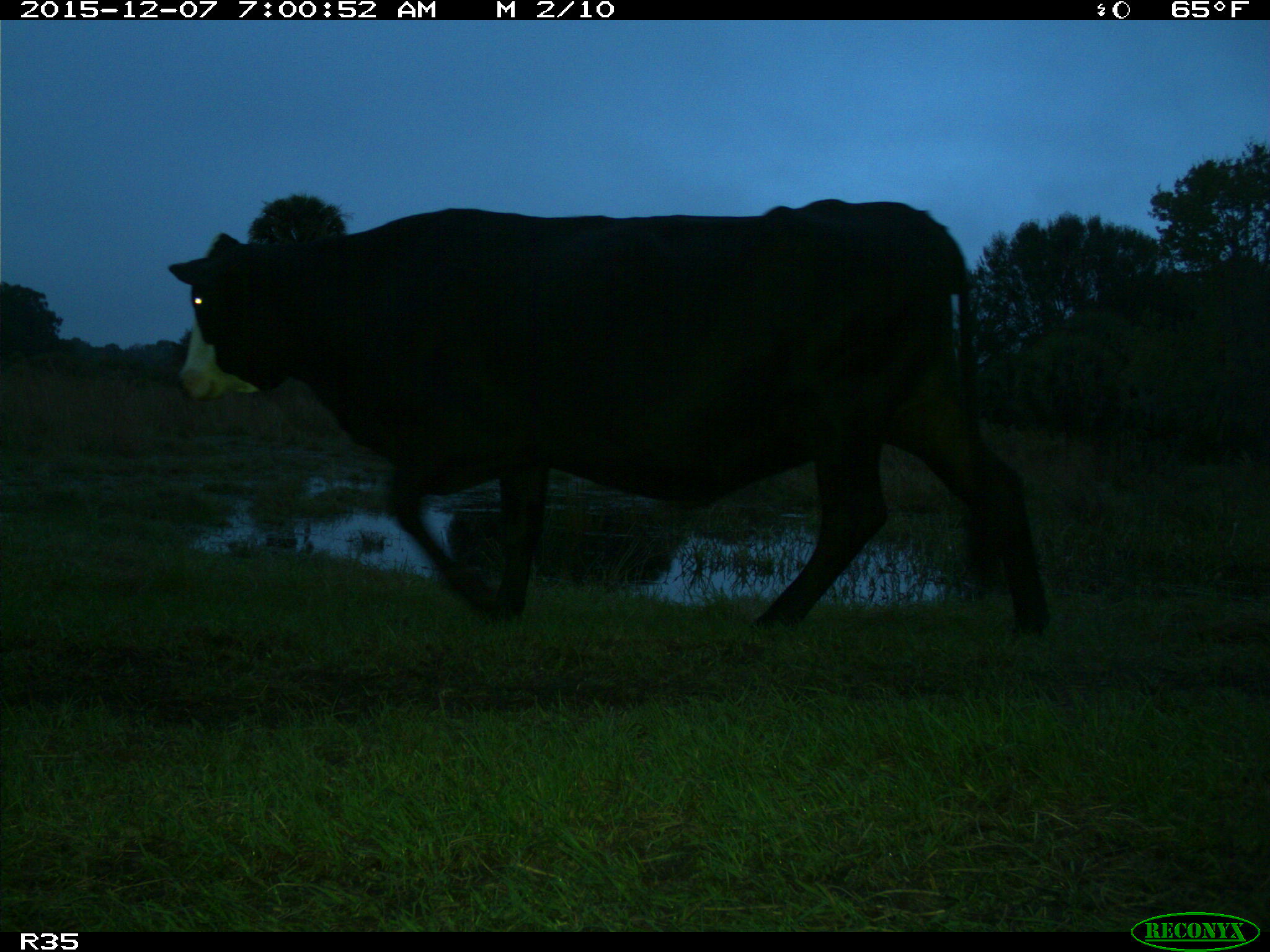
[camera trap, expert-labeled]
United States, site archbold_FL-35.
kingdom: Animalia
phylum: Chordata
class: Mammalia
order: Artiodactyla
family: Bovidae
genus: Bos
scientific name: Bos taurus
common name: domestic cow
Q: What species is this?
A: Bos taurus (domestic cow).